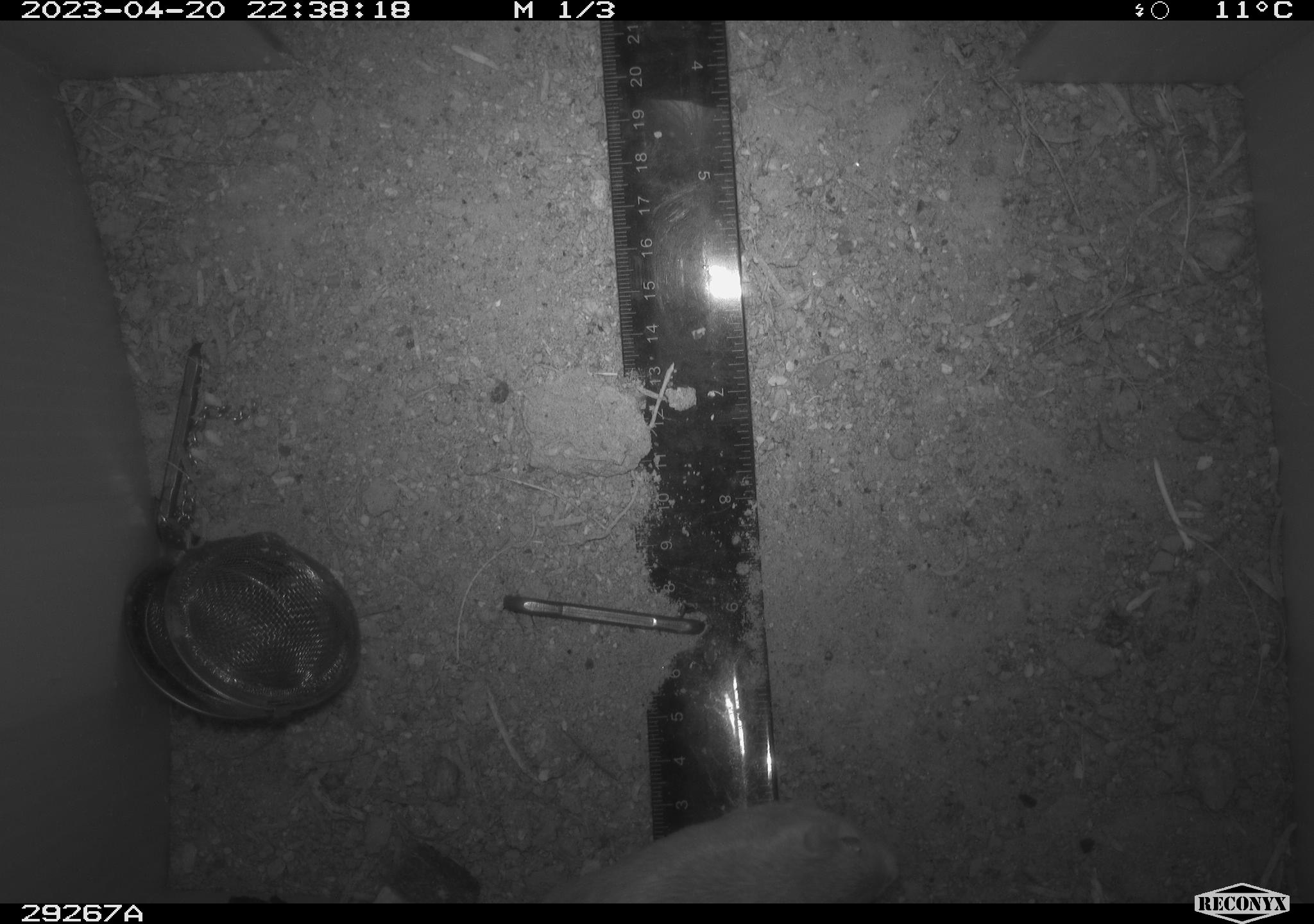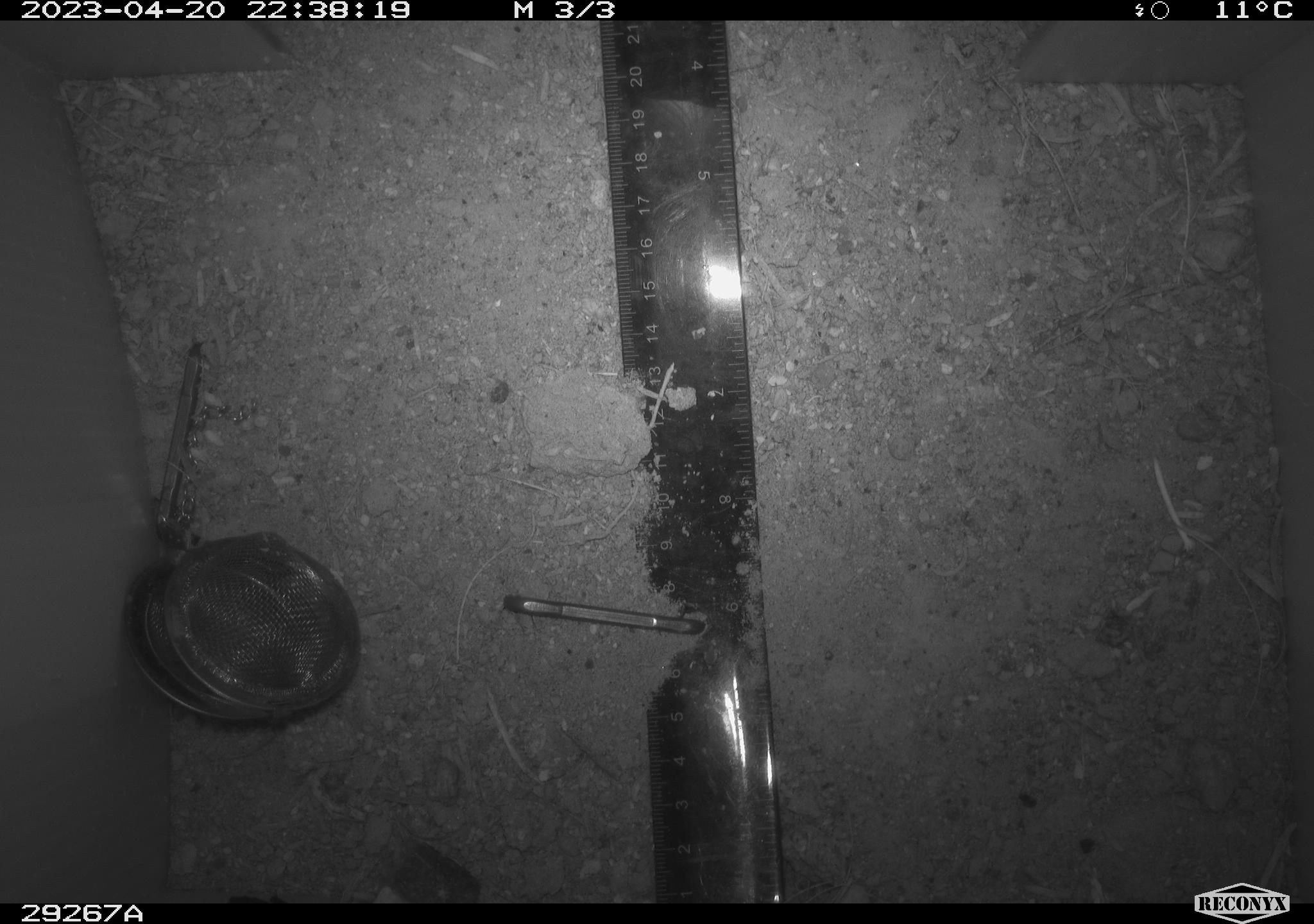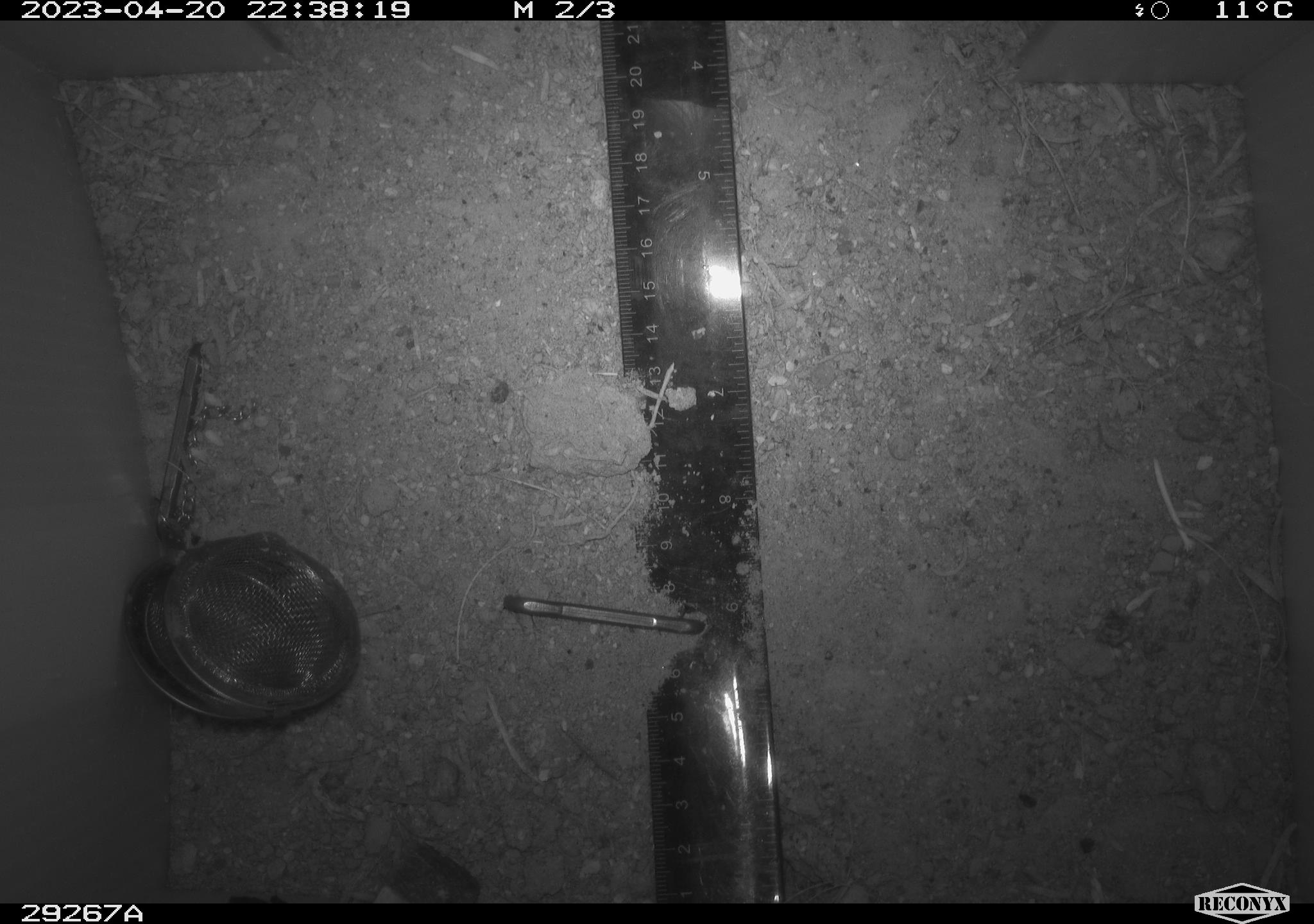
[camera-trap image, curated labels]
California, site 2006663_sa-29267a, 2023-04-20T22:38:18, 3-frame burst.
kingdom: Animalia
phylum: Chordata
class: Mammalia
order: Rodentia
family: Heteromyidae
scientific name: Heteromyidae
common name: kangaroo rats and pocket mice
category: heteromyidae family